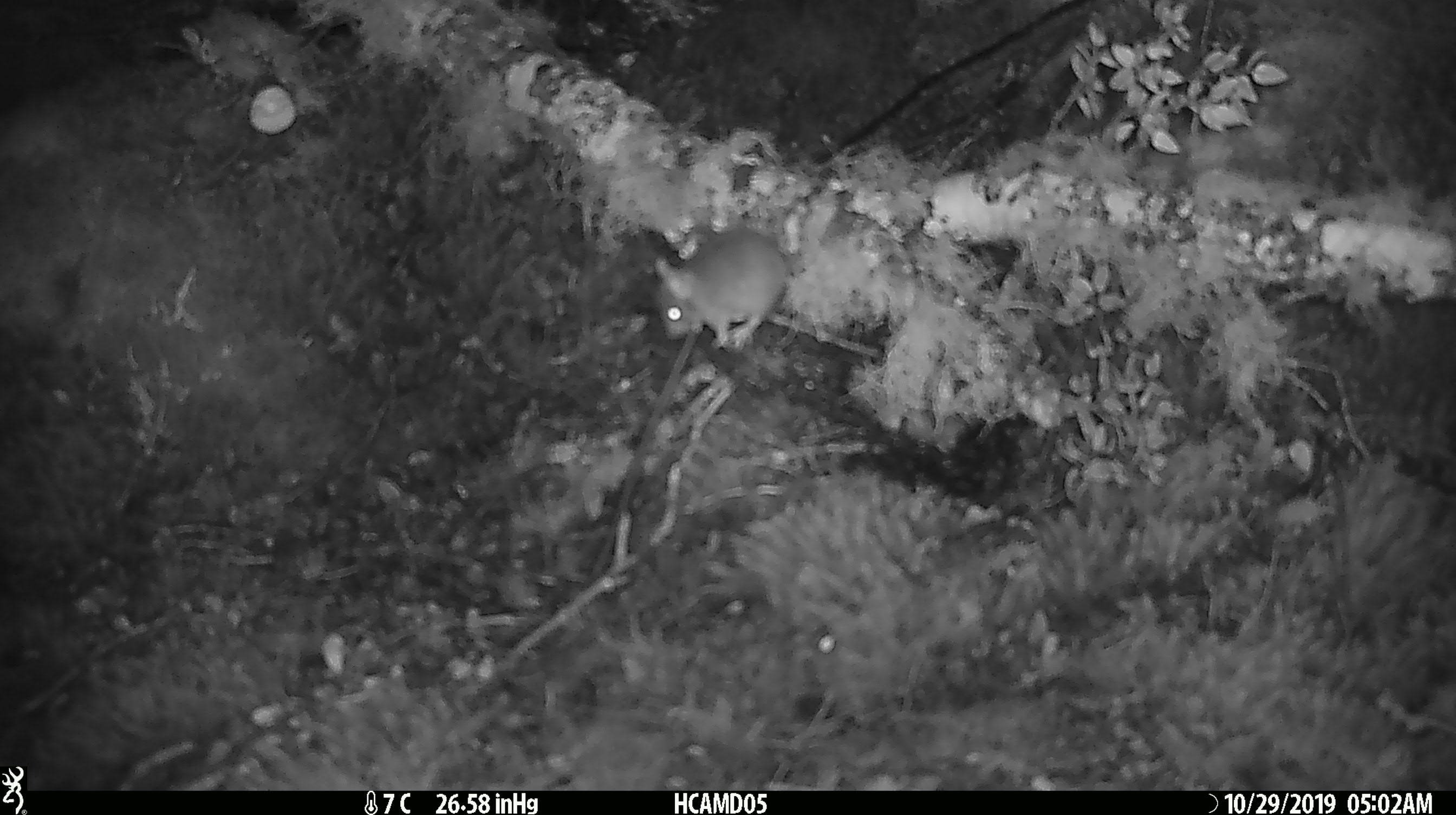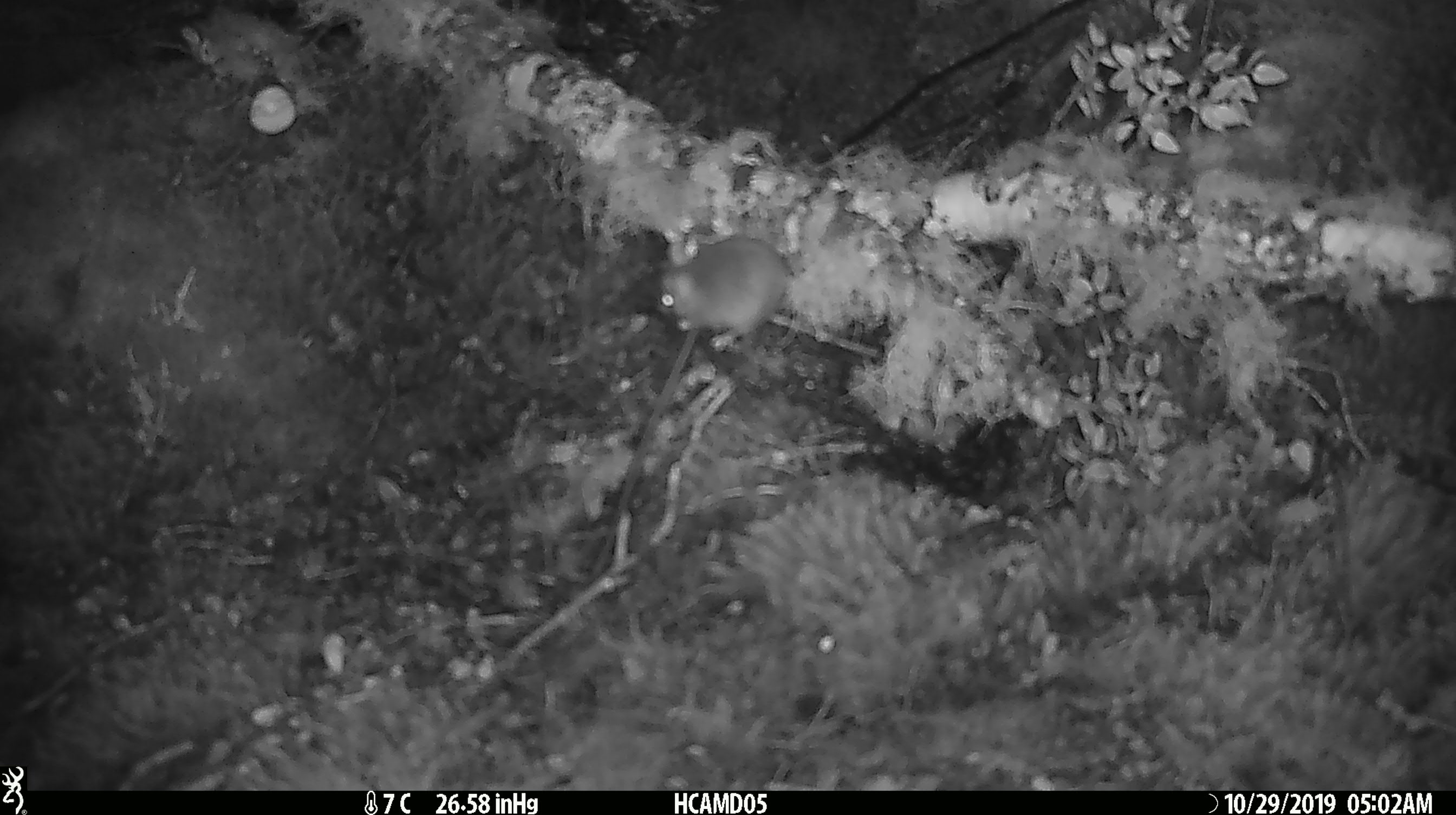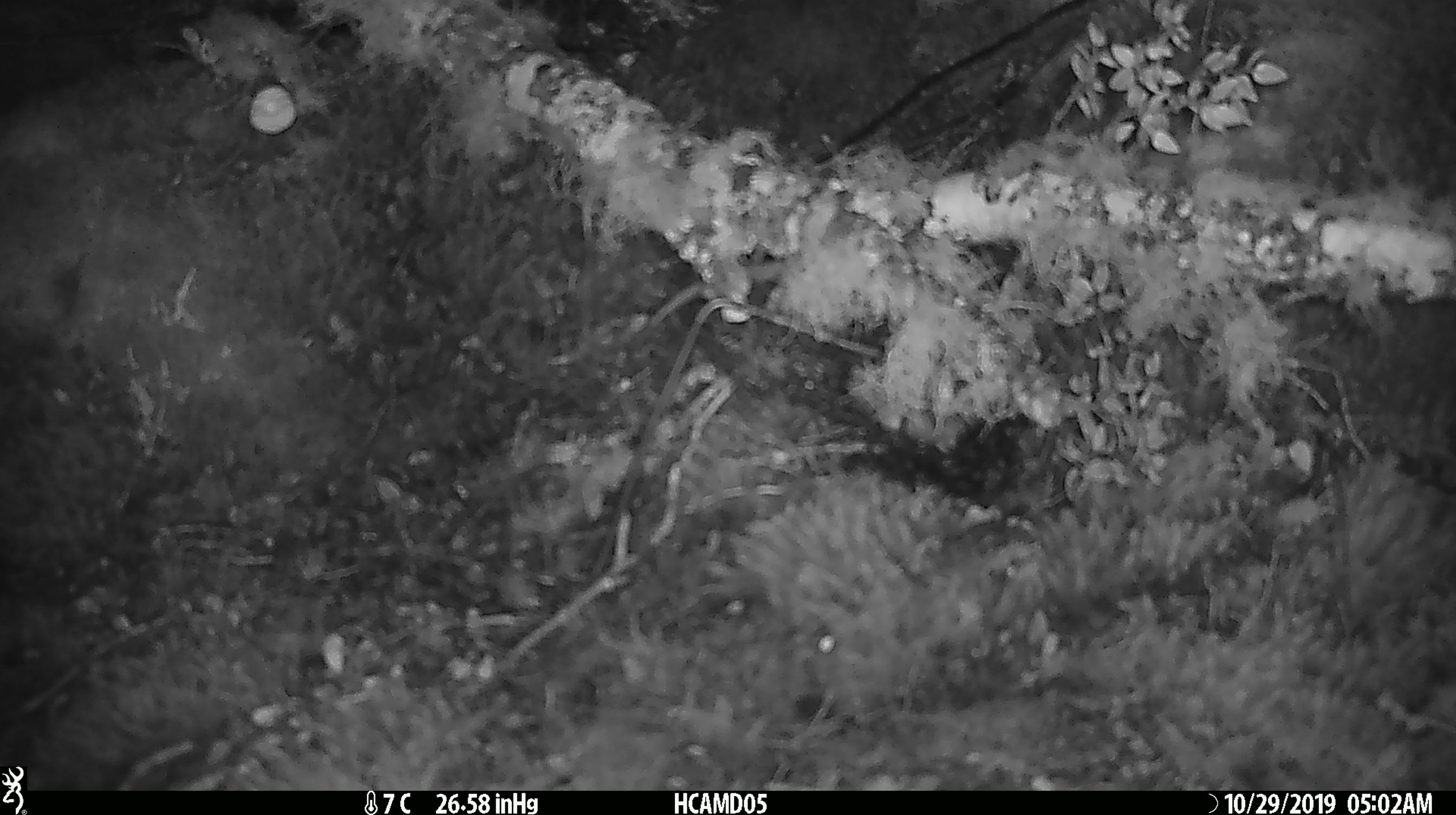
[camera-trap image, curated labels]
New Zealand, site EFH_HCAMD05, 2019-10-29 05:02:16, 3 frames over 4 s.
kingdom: Animalia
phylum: Chordata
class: Mammalia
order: Rodentia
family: Muridae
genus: Mus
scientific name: Mus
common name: mouse